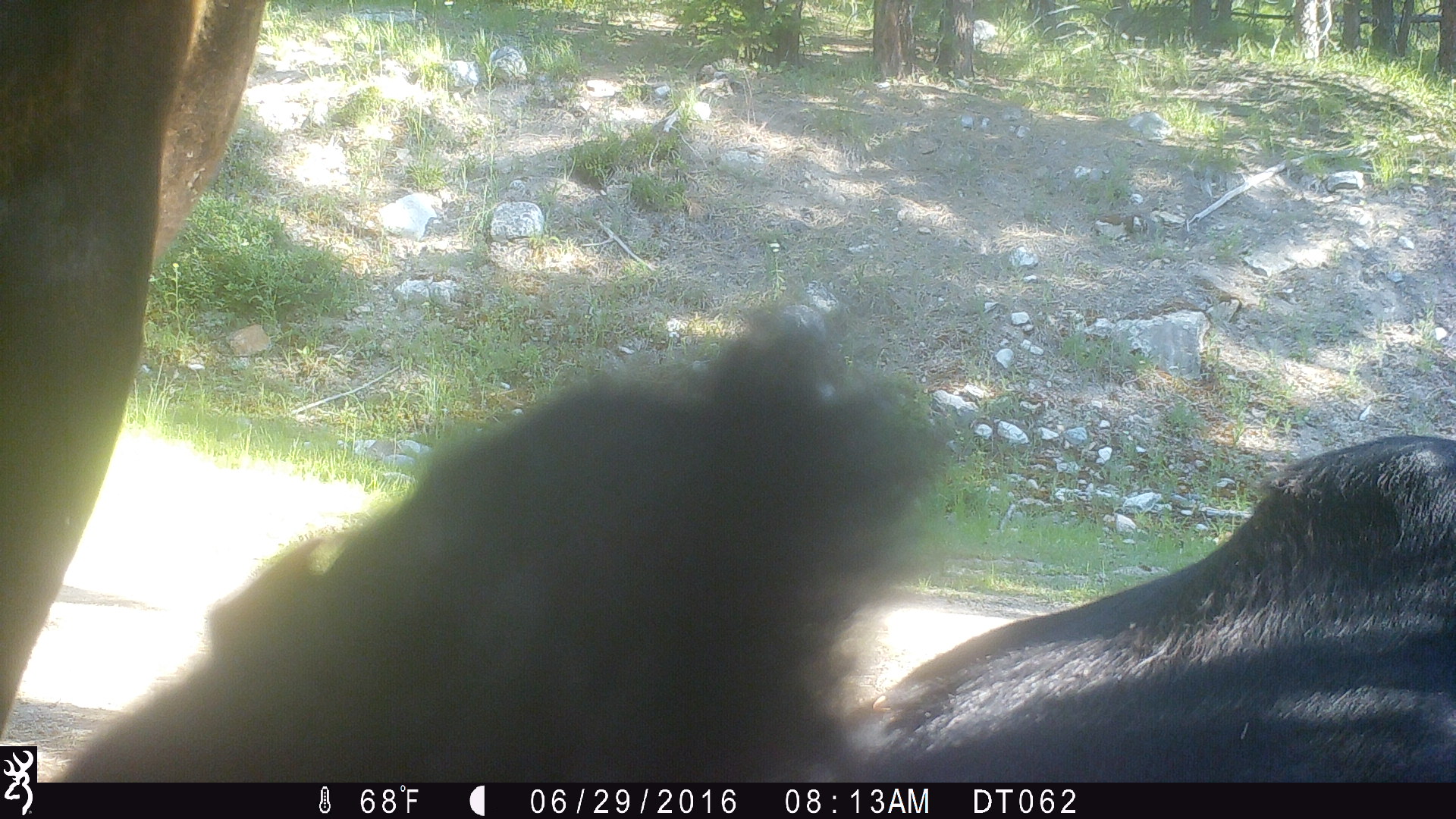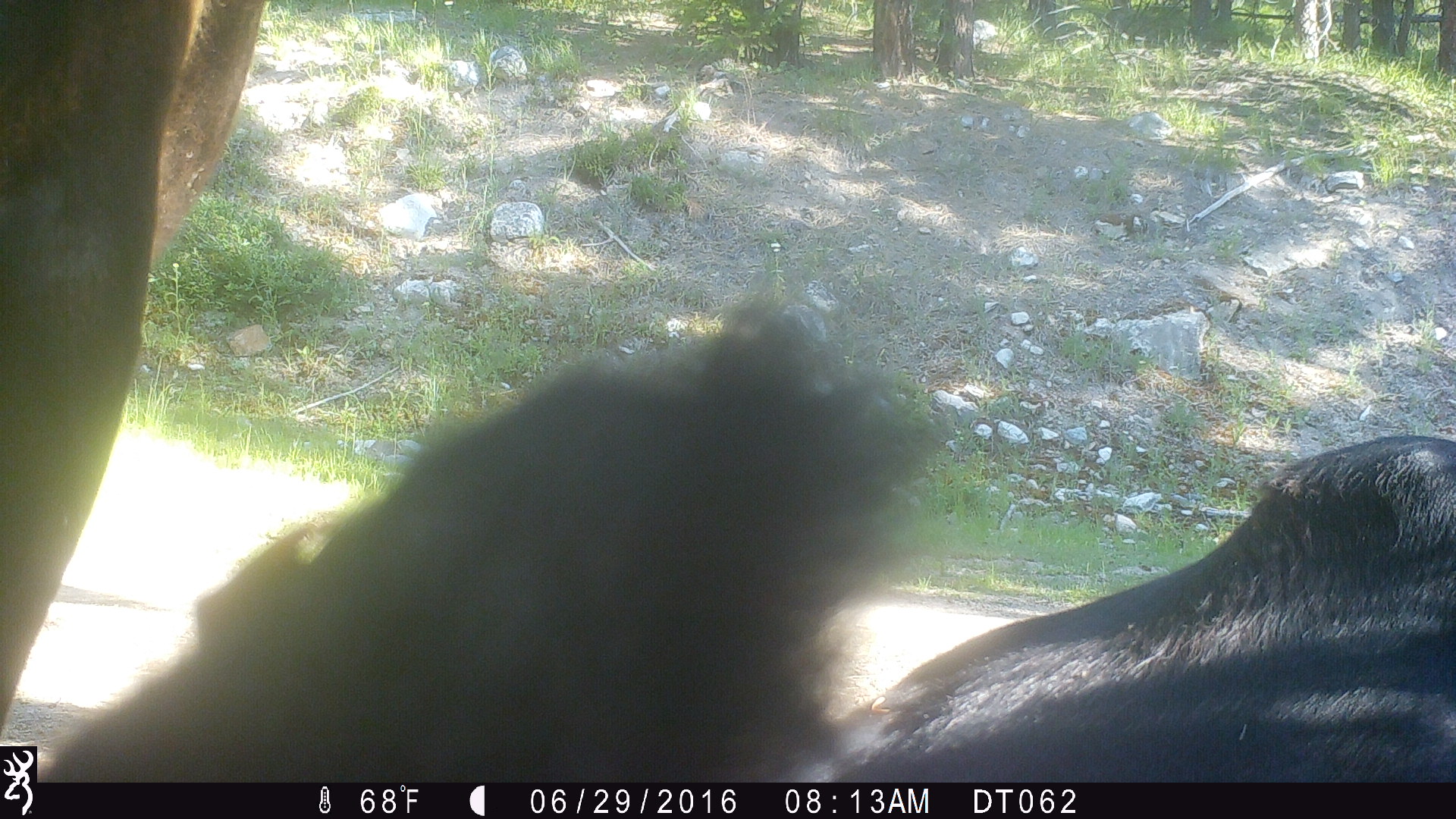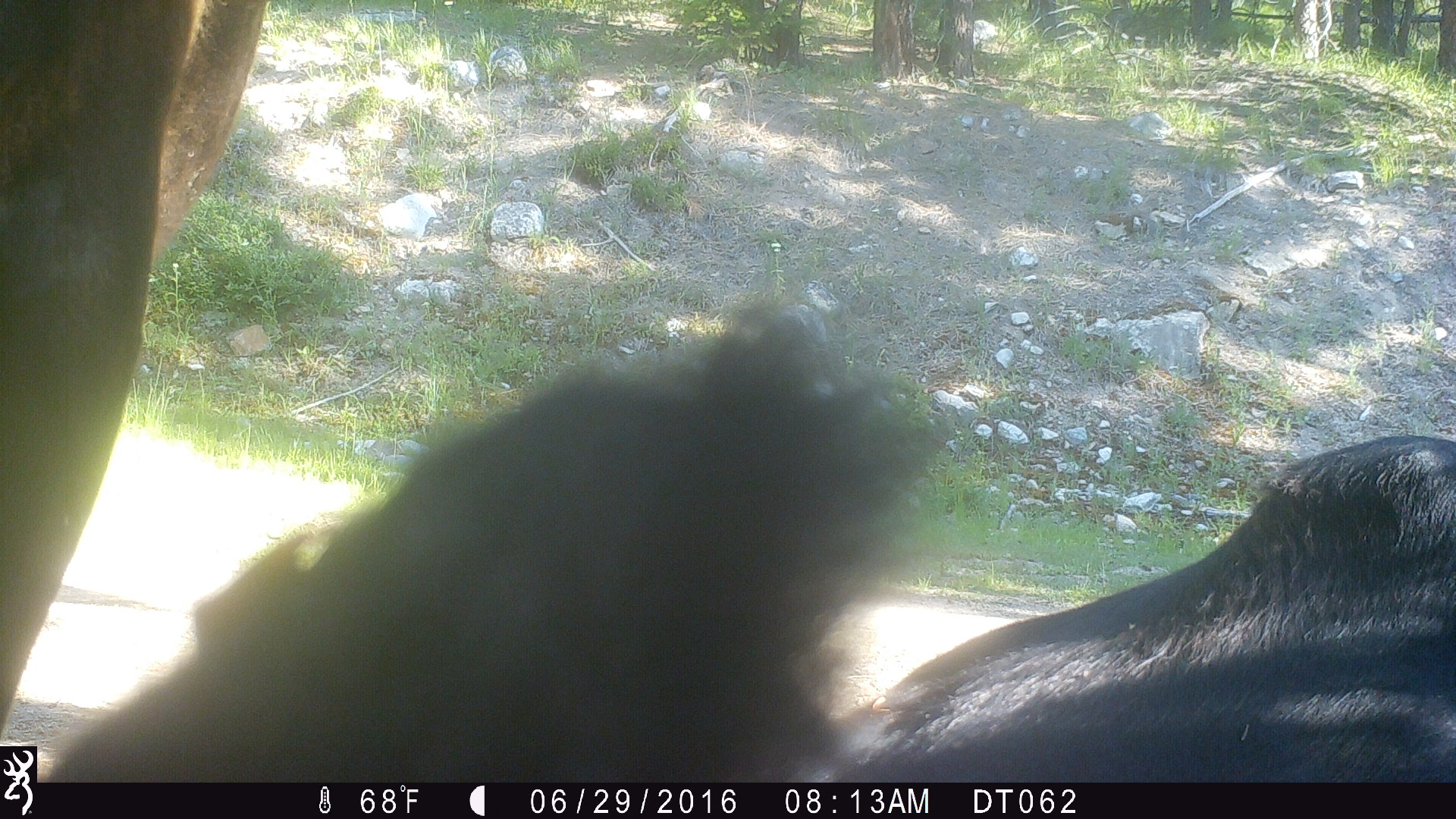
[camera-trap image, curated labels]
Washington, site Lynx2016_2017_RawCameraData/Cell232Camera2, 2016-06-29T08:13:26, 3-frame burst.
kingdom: Animalia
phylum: Chordata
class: Mammalia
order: Artiodactyla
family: Bovidae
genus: Bos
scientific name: Bos taurus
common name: domestic cattle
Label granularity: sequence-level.